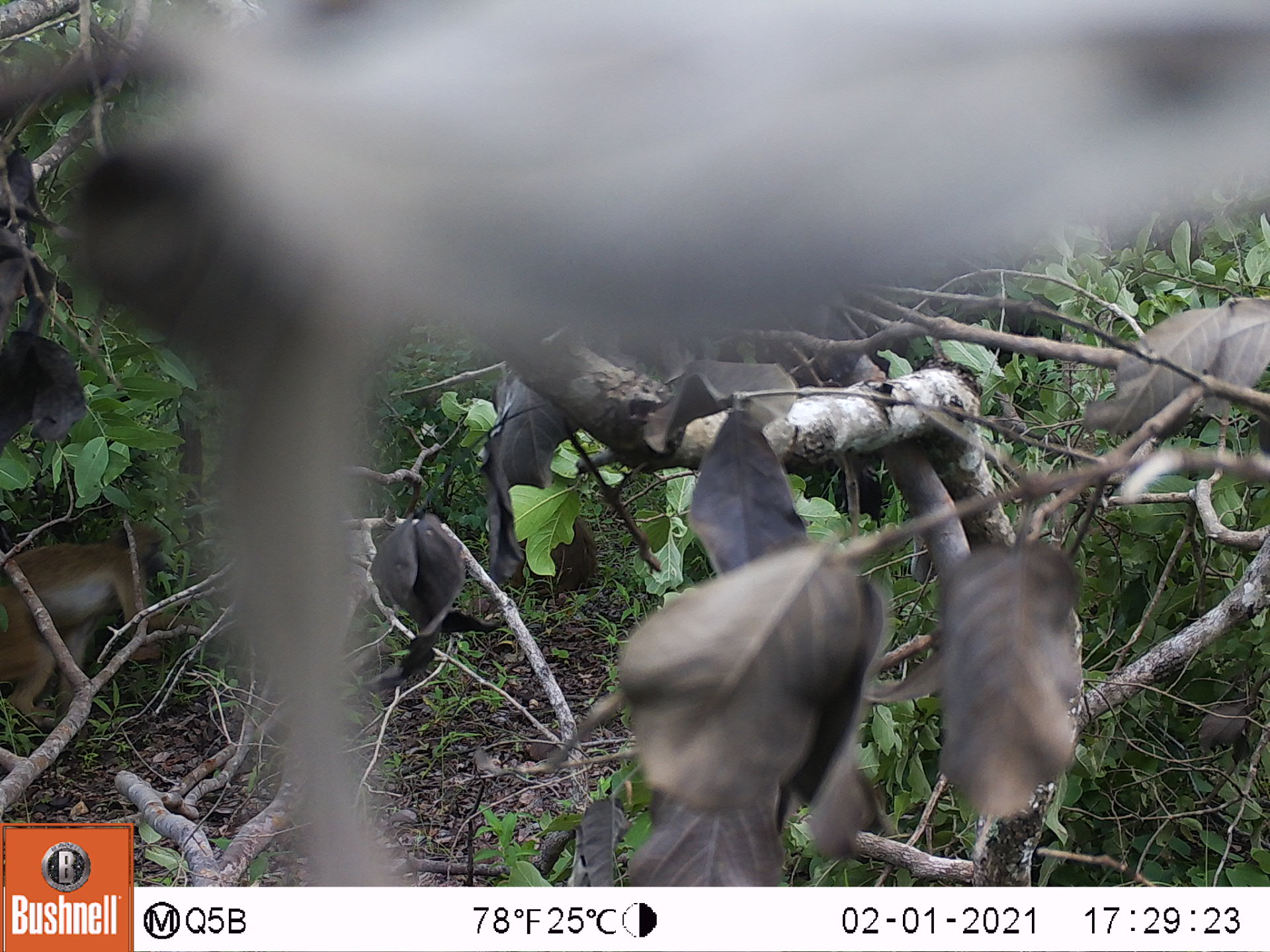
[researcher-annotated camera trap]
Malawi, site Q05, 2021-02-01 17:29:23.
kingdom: Animalia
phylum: Chordata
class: Mammalia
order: Primates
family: Cercopithecidae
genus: Papio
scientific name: Papio cynocephalus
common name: yellow baboon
Yellow baboon (Papio cynocephalus), count 1.